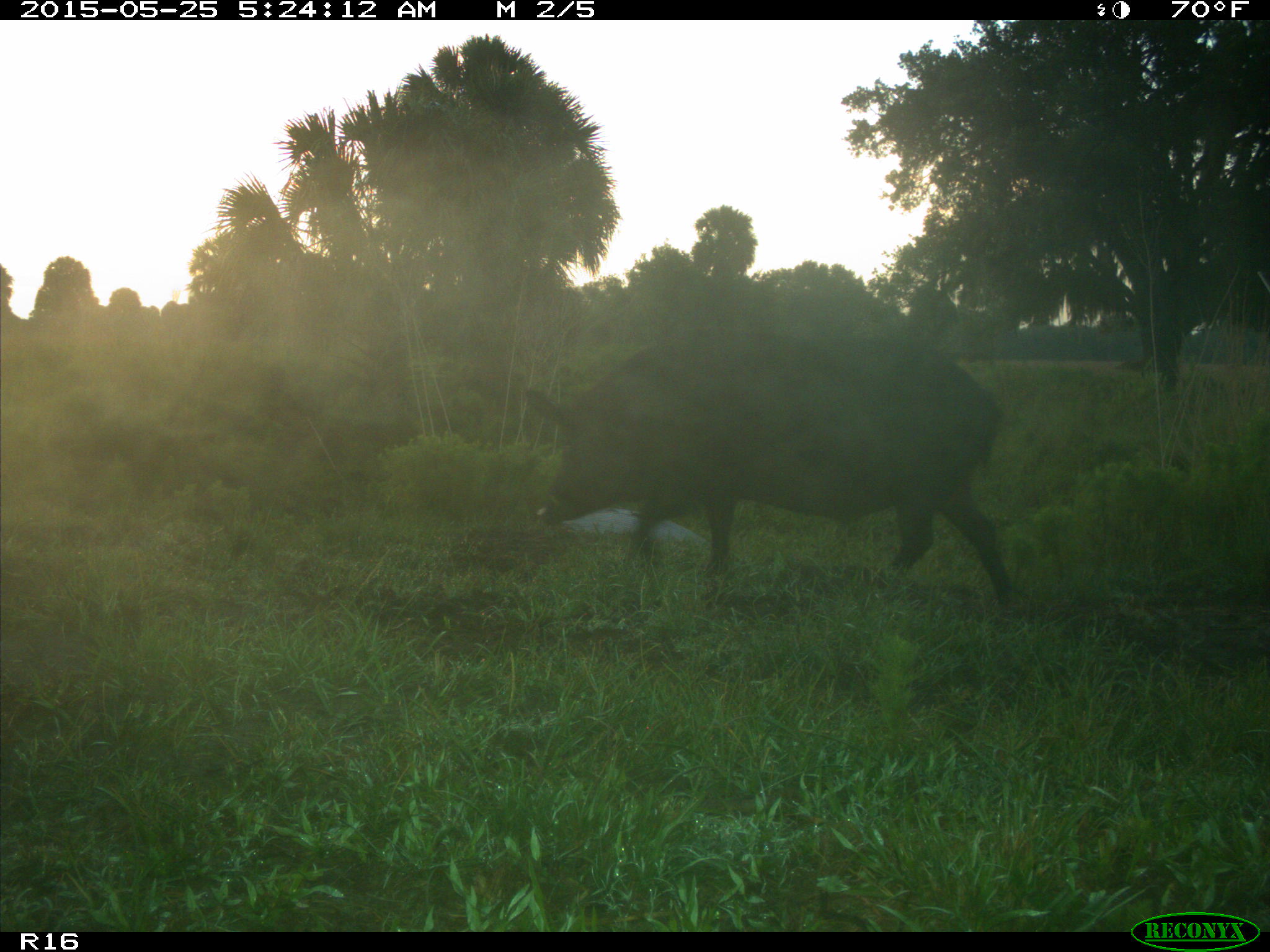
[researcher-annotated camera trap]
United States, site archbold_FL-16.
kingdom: Animalia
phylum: Chordata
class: Mammalia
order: Artiodactyla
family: Suidae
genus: Sus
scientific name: Sus scrofa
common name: wild boar